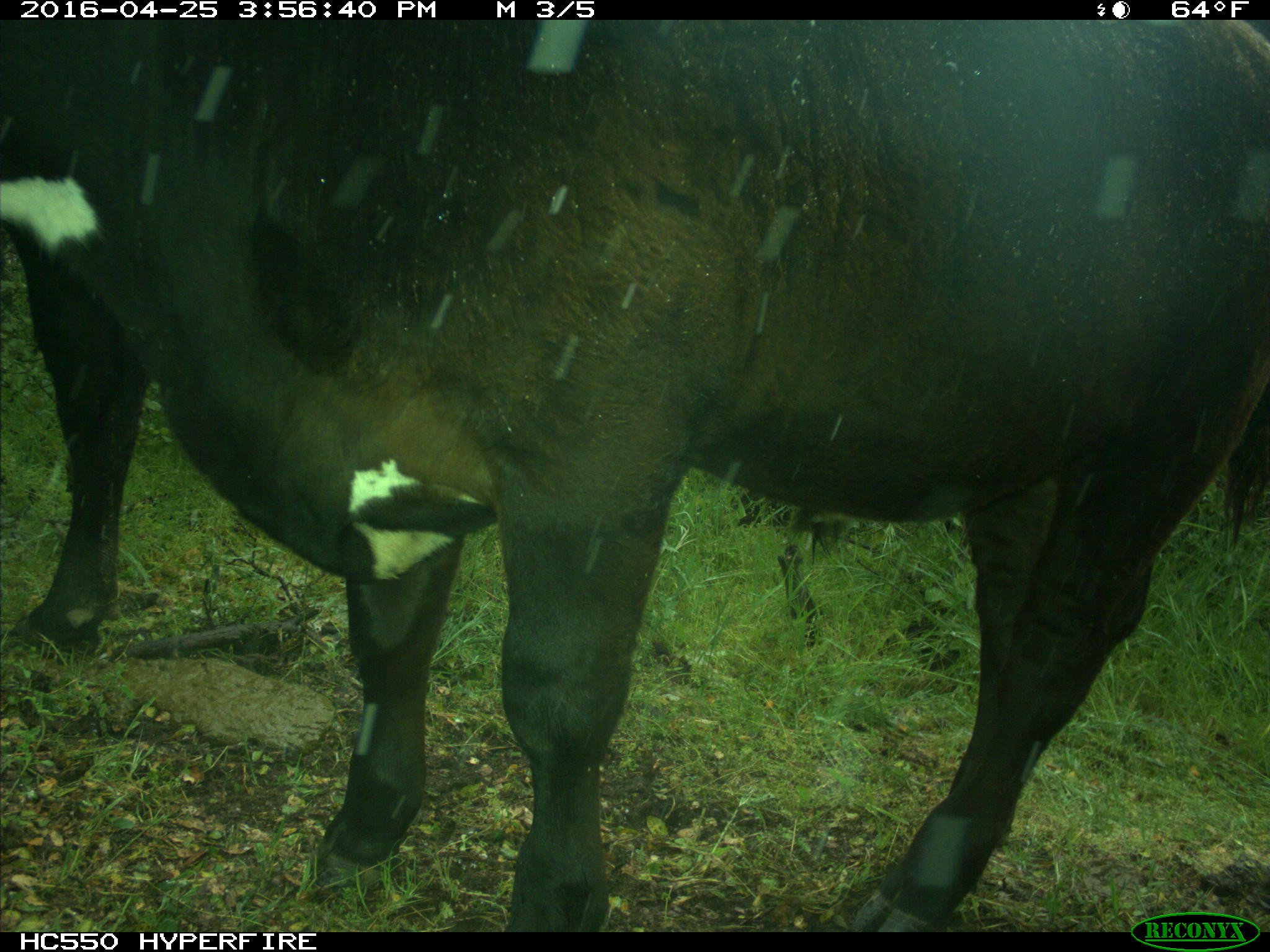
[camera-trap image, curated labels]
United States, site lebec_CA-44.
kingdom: Animalia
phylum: Chordata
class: Mammalia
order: Artiodactyla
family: Bovidae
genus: Bos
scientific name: Bos taurus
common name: domestic cow